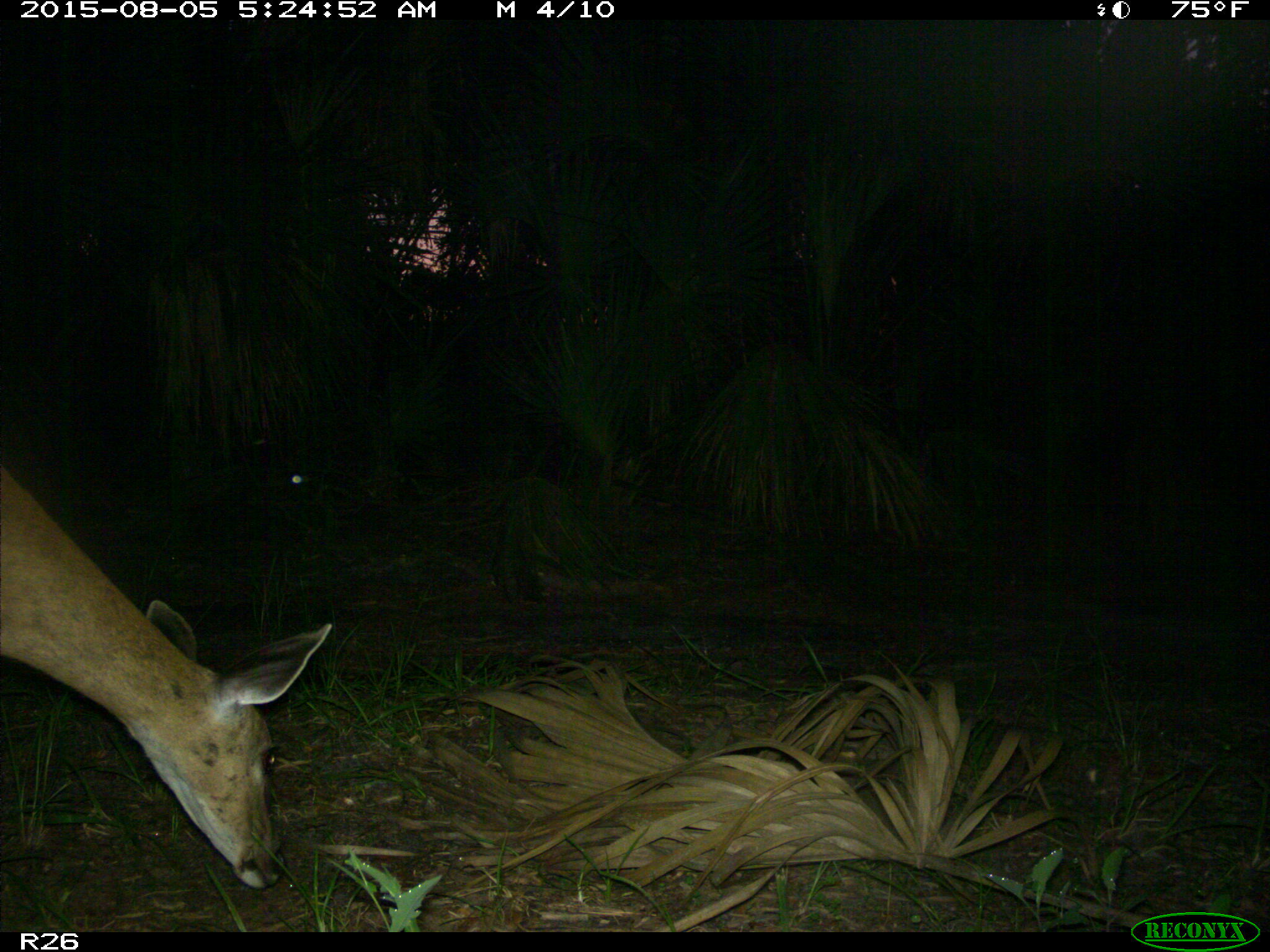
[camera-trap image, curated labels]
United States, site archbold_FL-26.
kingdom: Animalia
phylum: Chordata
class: Mammalia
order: Artiodactyla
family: Cervidae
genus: Odocoileus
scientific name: Odocoileus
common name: deer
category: unidentified deer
Unidentified deer (deer) (Odocoileus).